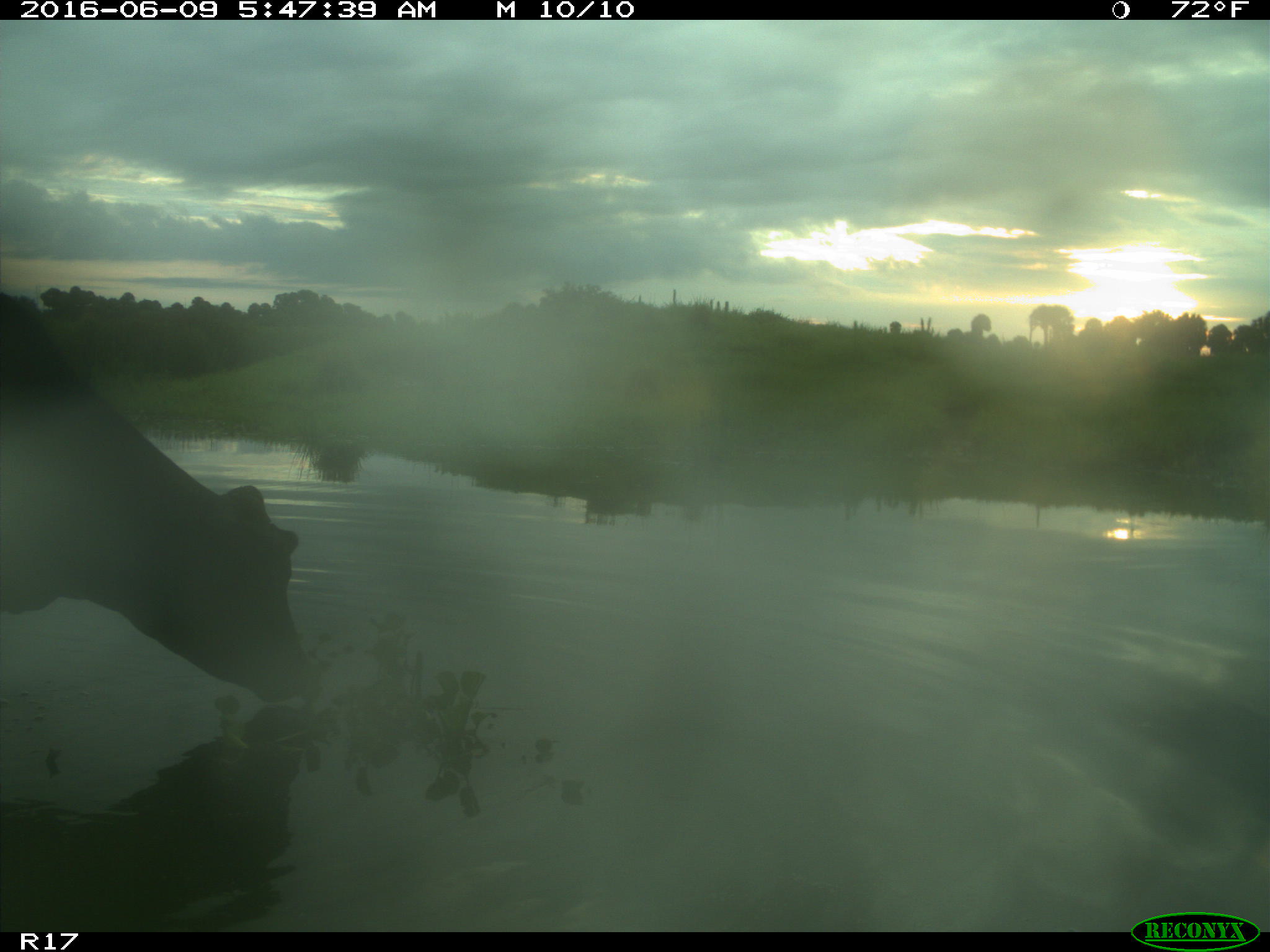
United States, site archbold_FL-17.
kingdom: Animalia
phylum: Chordata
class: Mammalia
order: Artiodactyla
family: Bovidae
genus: Bos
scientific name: Bos taurus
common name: domestic cow